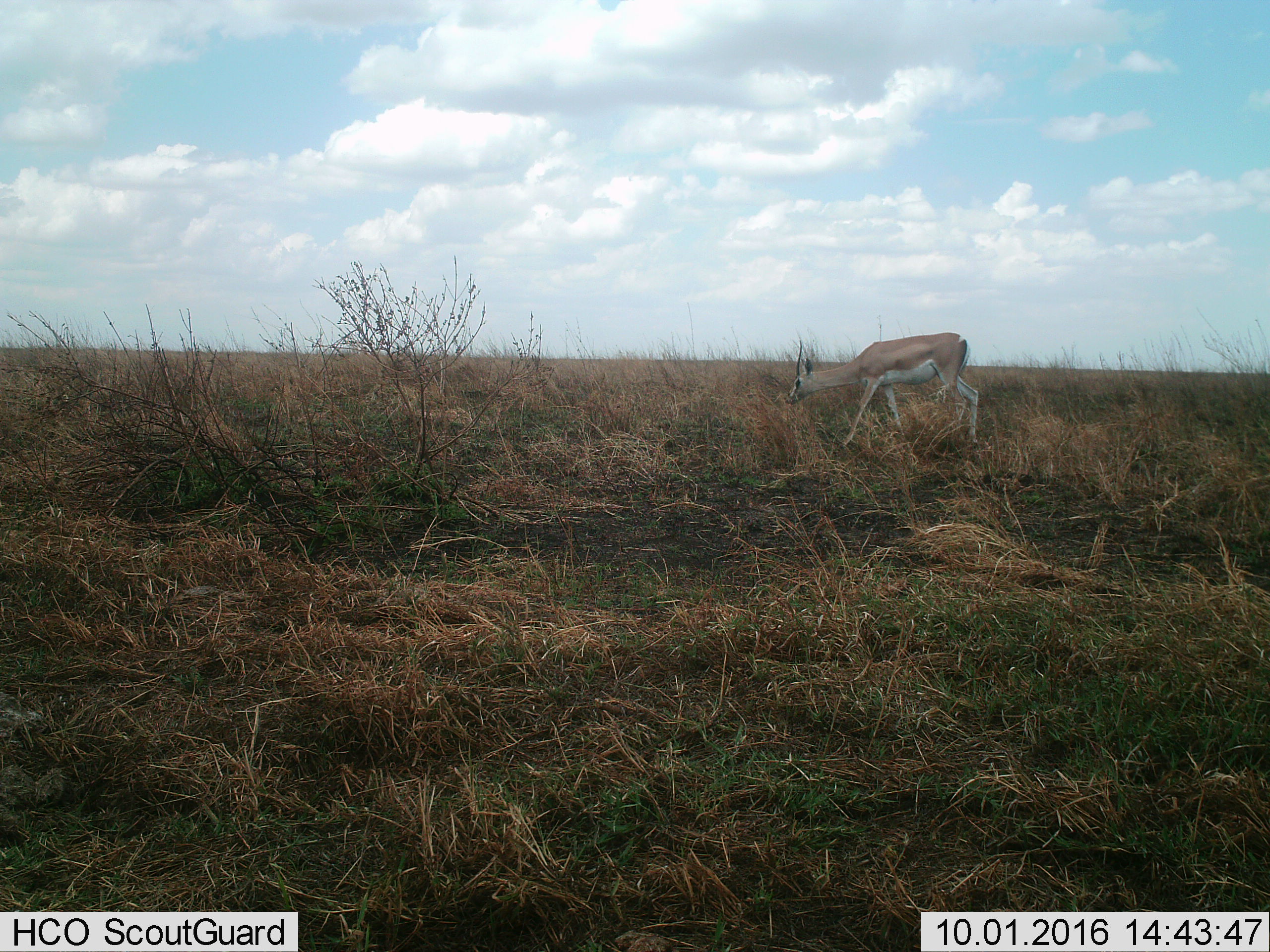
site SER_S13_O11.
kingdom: Animalia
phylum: Chordata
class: Mammalia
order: Artiodactyla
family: Bovidae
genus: Nanger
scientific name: Nanger granti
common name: grant's gazelle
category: gazellegrants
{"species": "gazellegrants (grant's gazelle) (Nanger granti)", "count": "1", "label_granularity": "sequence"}